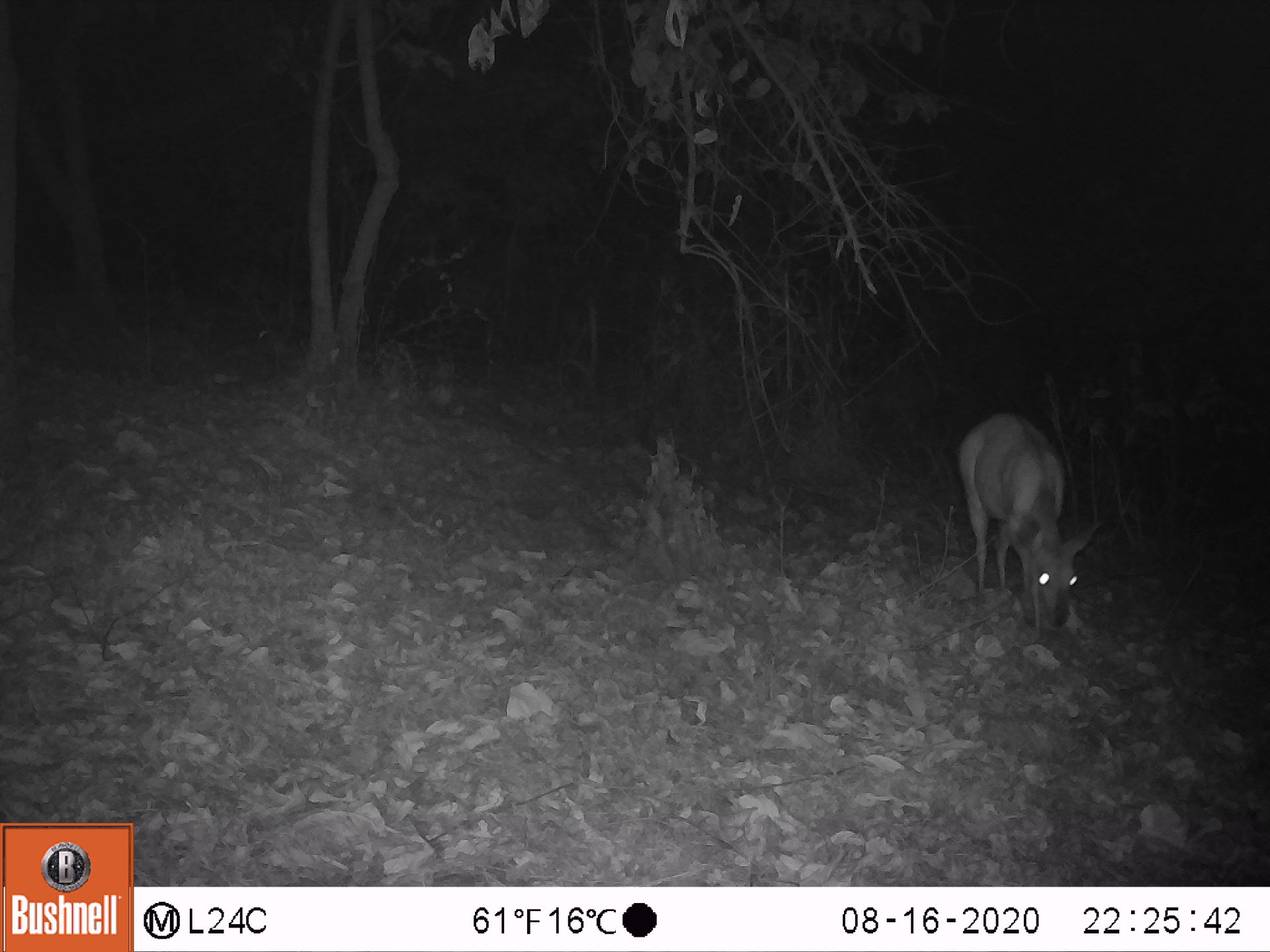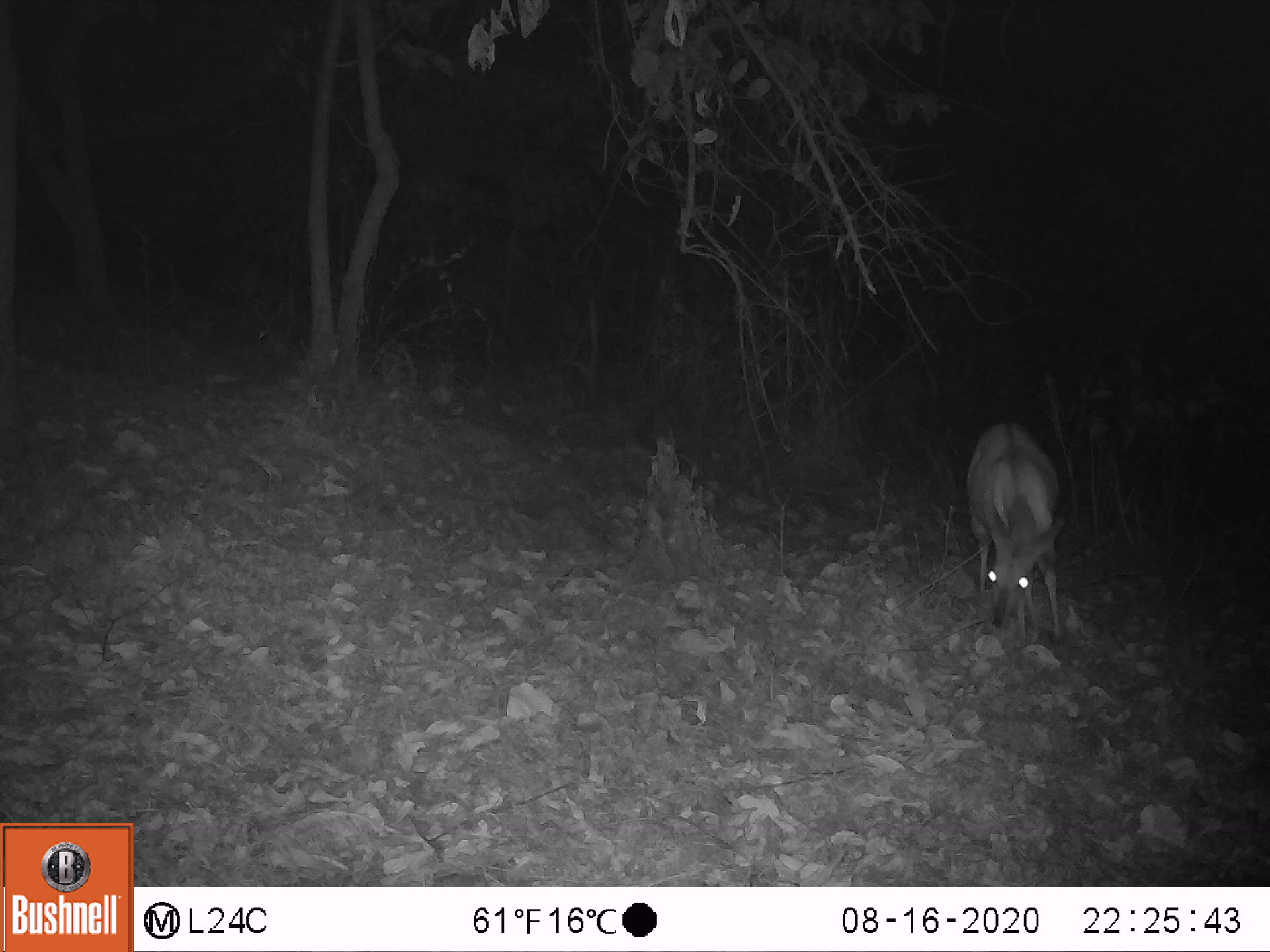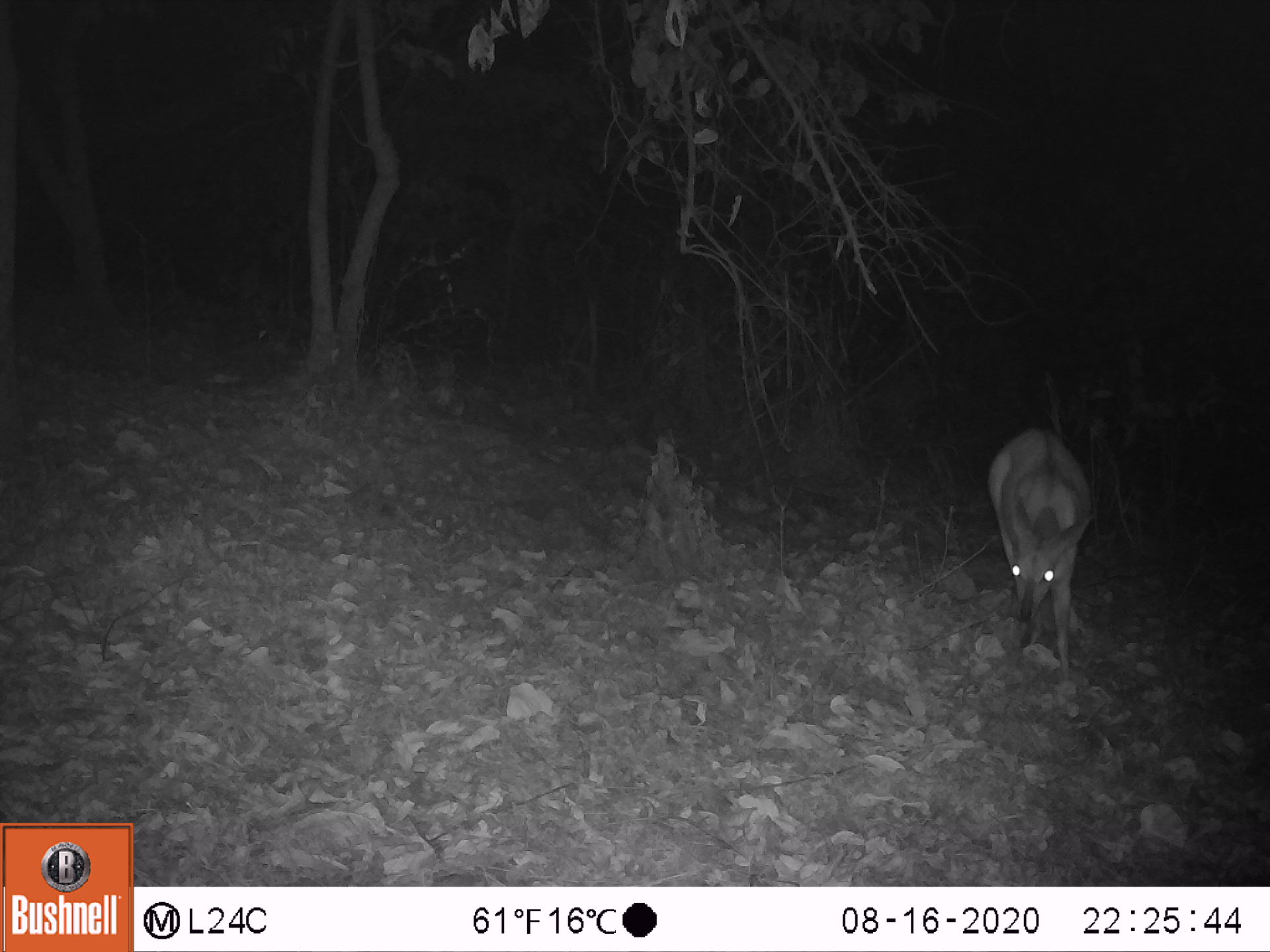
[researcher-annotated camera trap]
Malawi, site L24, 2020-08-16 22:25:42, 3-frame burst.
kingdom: Animalia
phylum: Chordata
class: Mammalia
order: Artiodactyla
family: Bovidae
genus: Tragelaphus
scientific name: Tragelaphus sylvaticus sylvaticus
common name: cape bushbuck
Cape bushbuck (Tragelaphus sylvaticus sylvaticus), count 1.